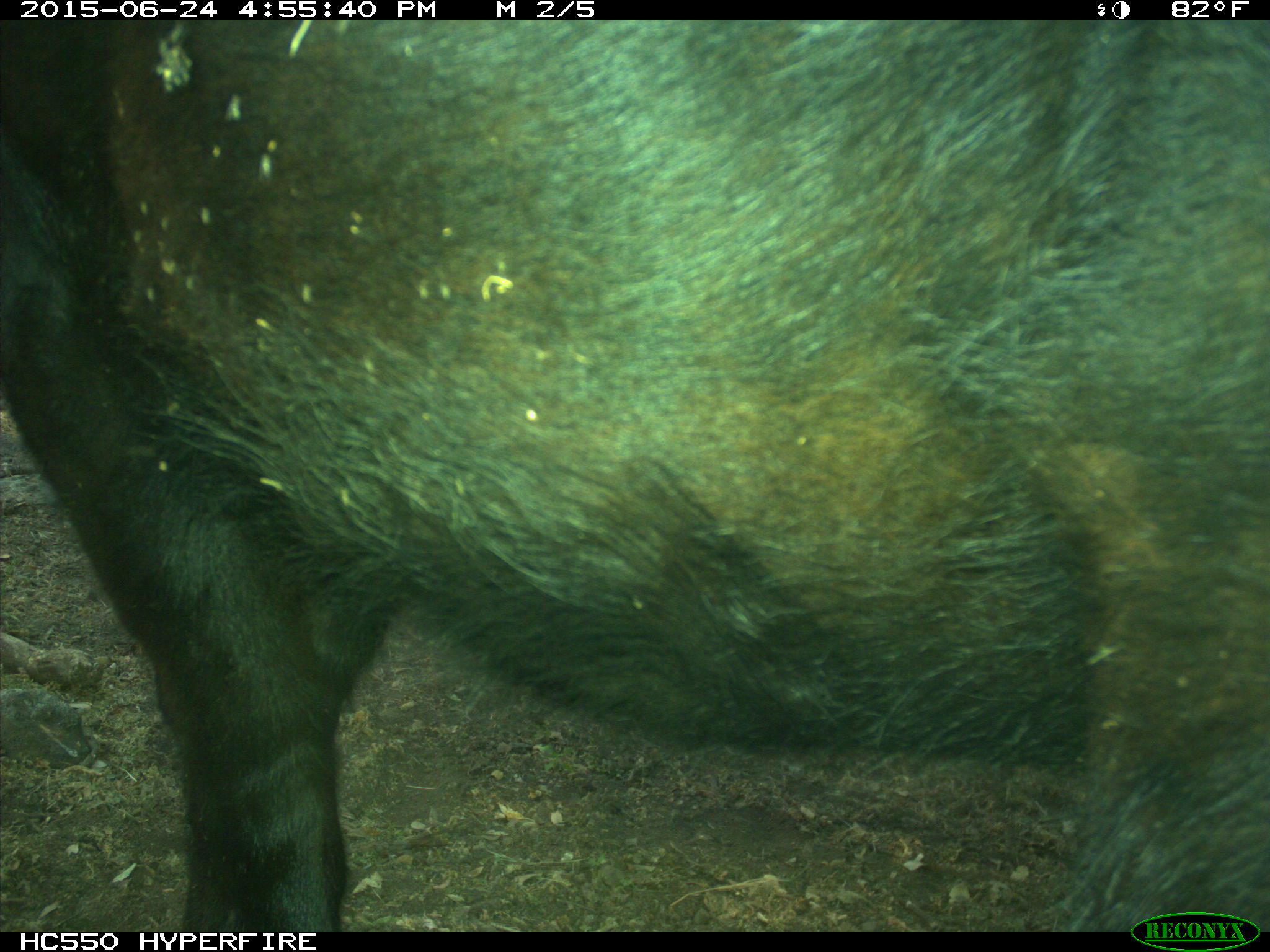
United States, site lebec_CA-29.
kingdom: Animalia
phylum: Chordata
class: Mammalia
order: Artiodactyla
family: Bovidae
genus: Bos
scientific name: Bos taurus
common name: domestic cow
Bos taurus (domestic cow).